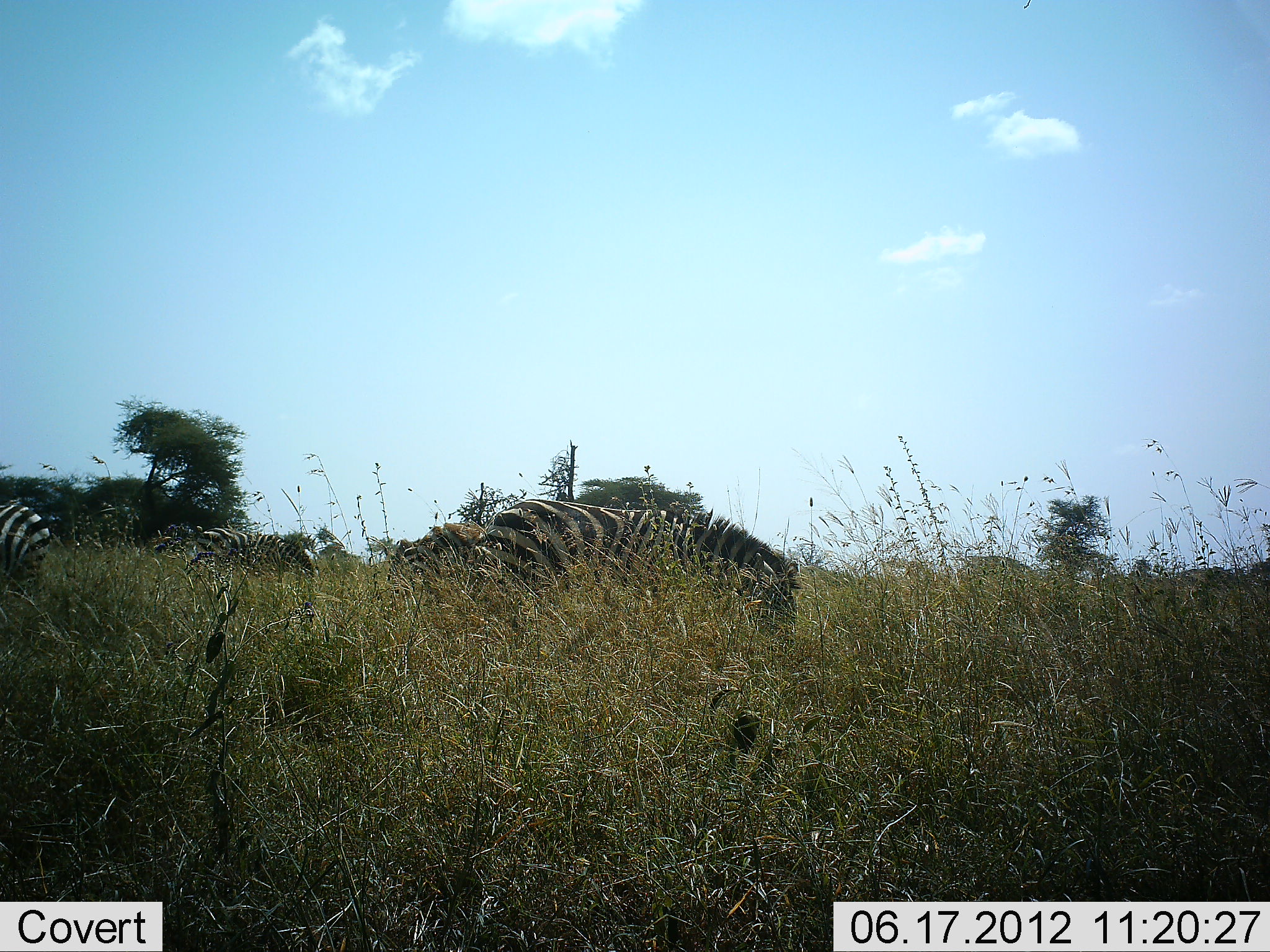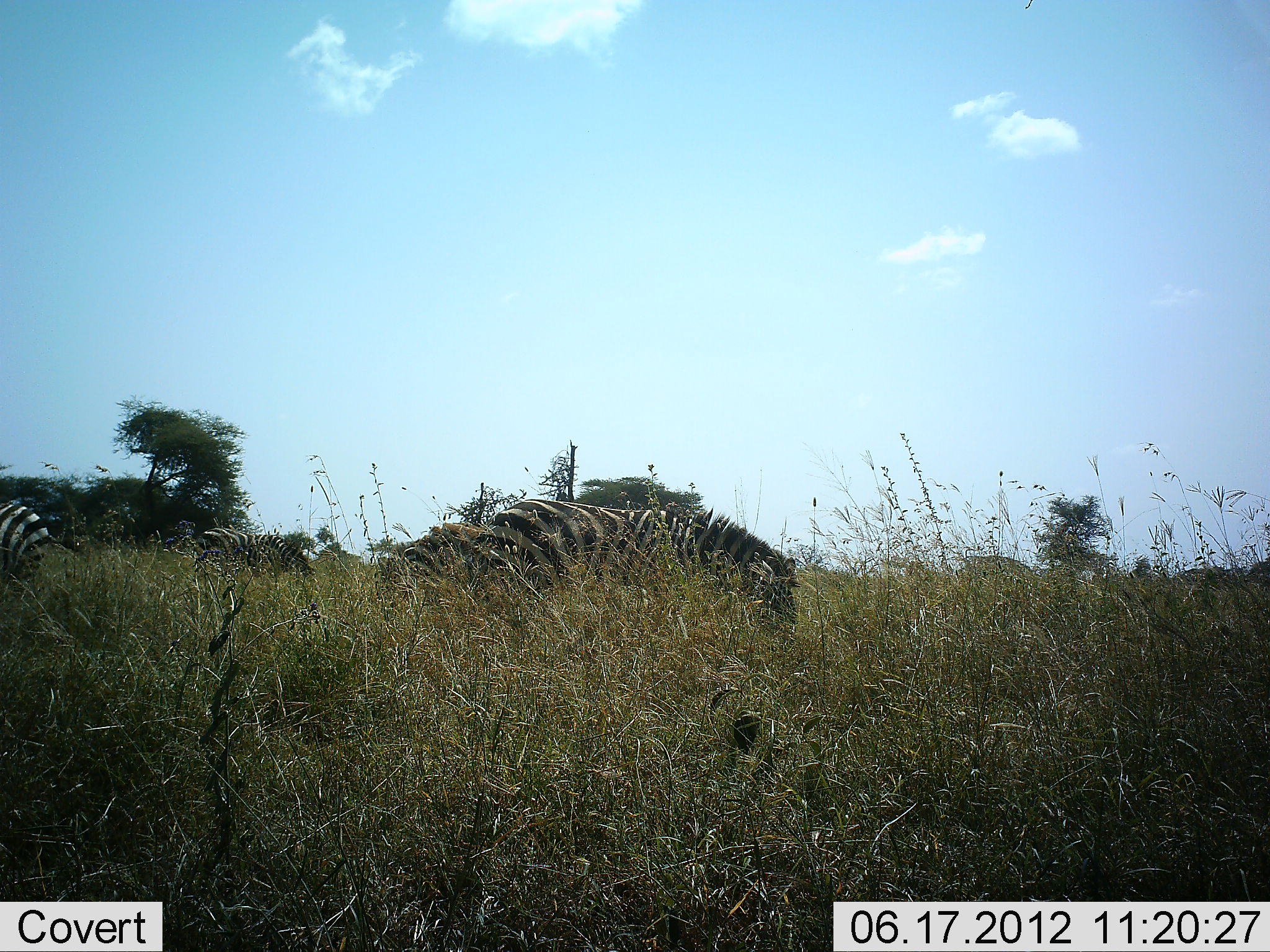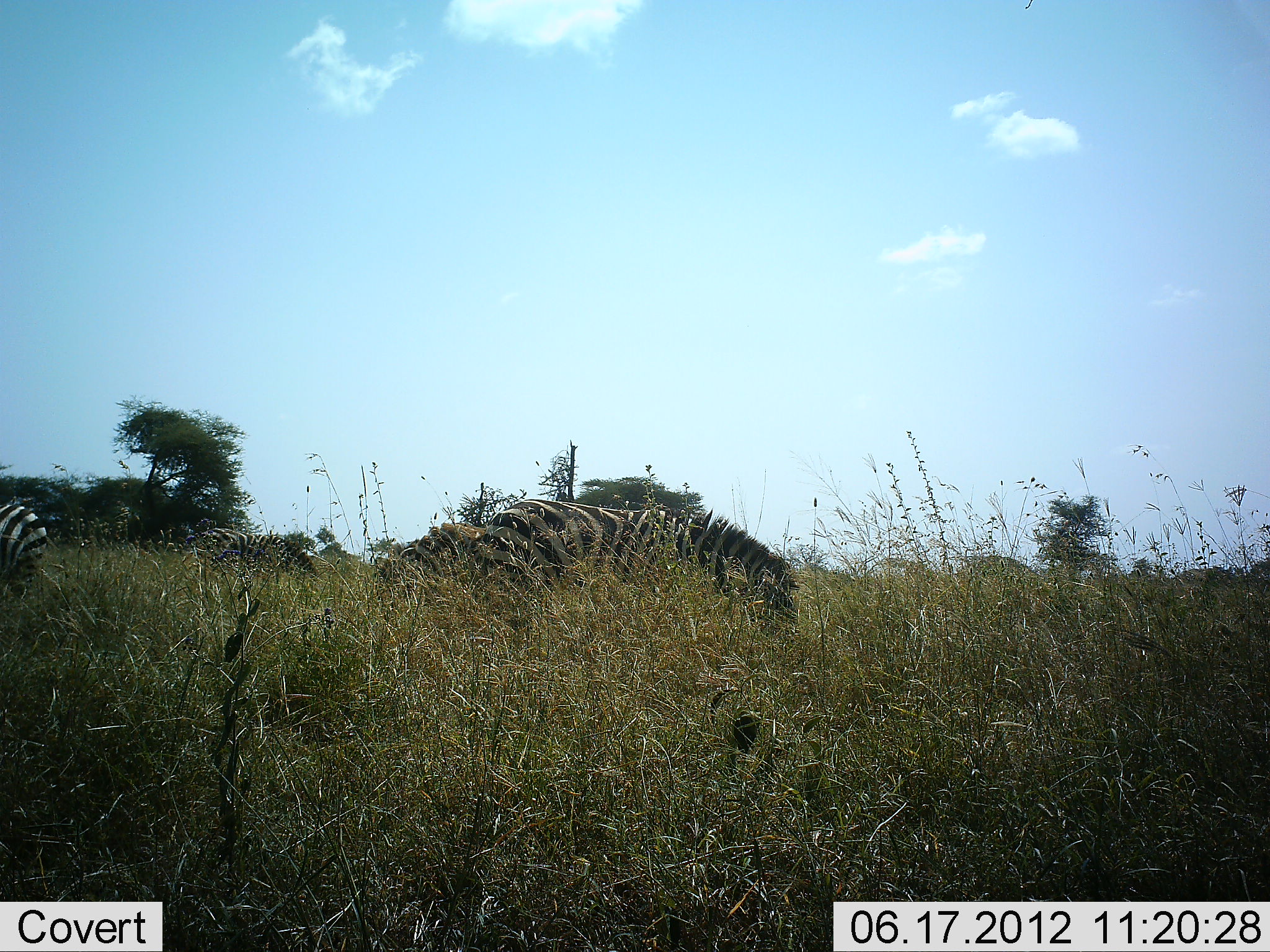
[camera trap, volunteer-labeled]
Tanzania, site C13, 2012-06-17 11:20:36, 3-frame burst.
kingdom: Animalia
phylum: Chordata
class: Mammalia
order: Perissodactyla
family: Equidae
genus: Equus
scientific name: Equus quagga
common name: plains zebra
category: zebra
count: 5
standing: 30%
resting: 0%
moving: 10%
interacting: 0%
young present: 10%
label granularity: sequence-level